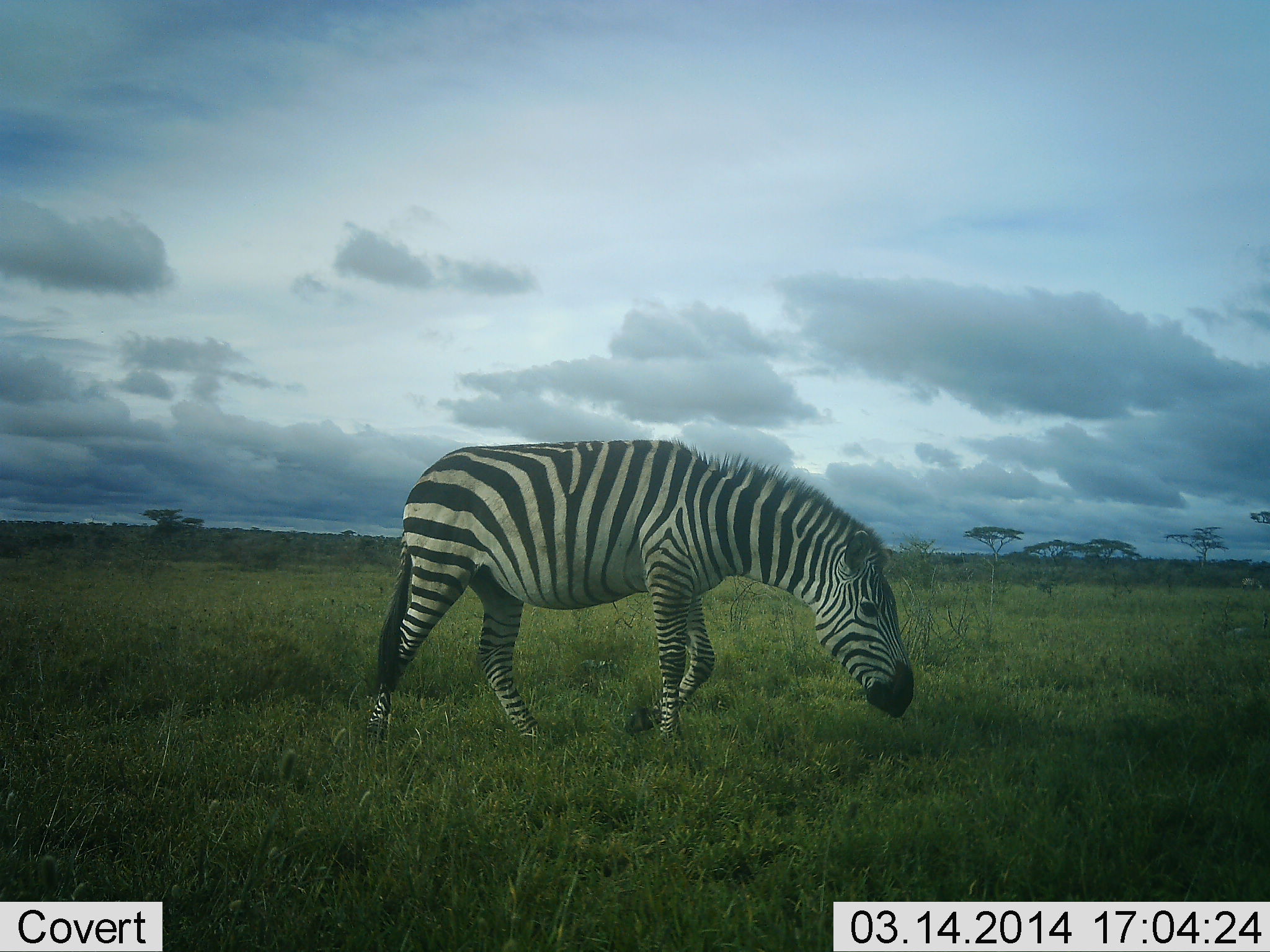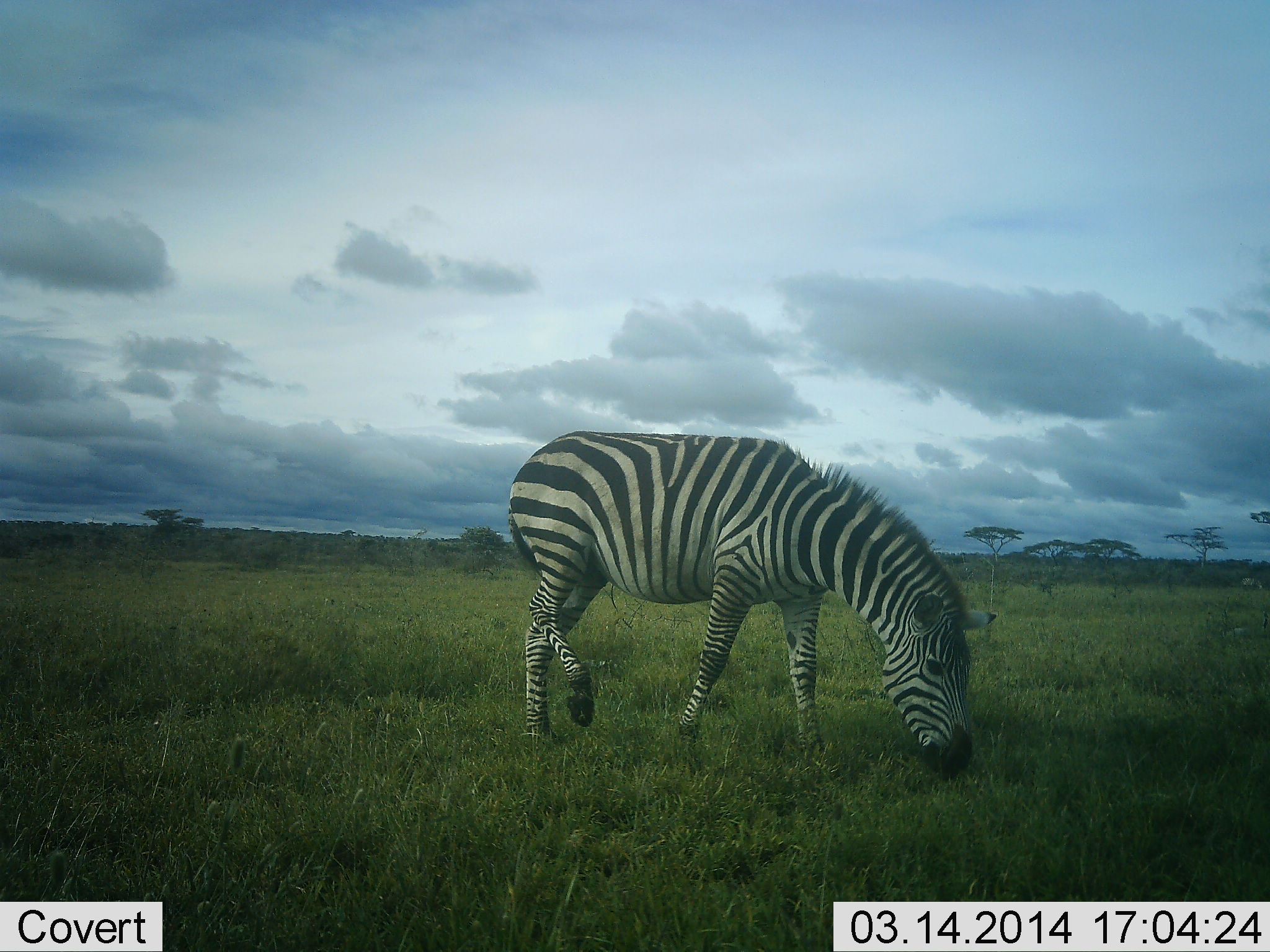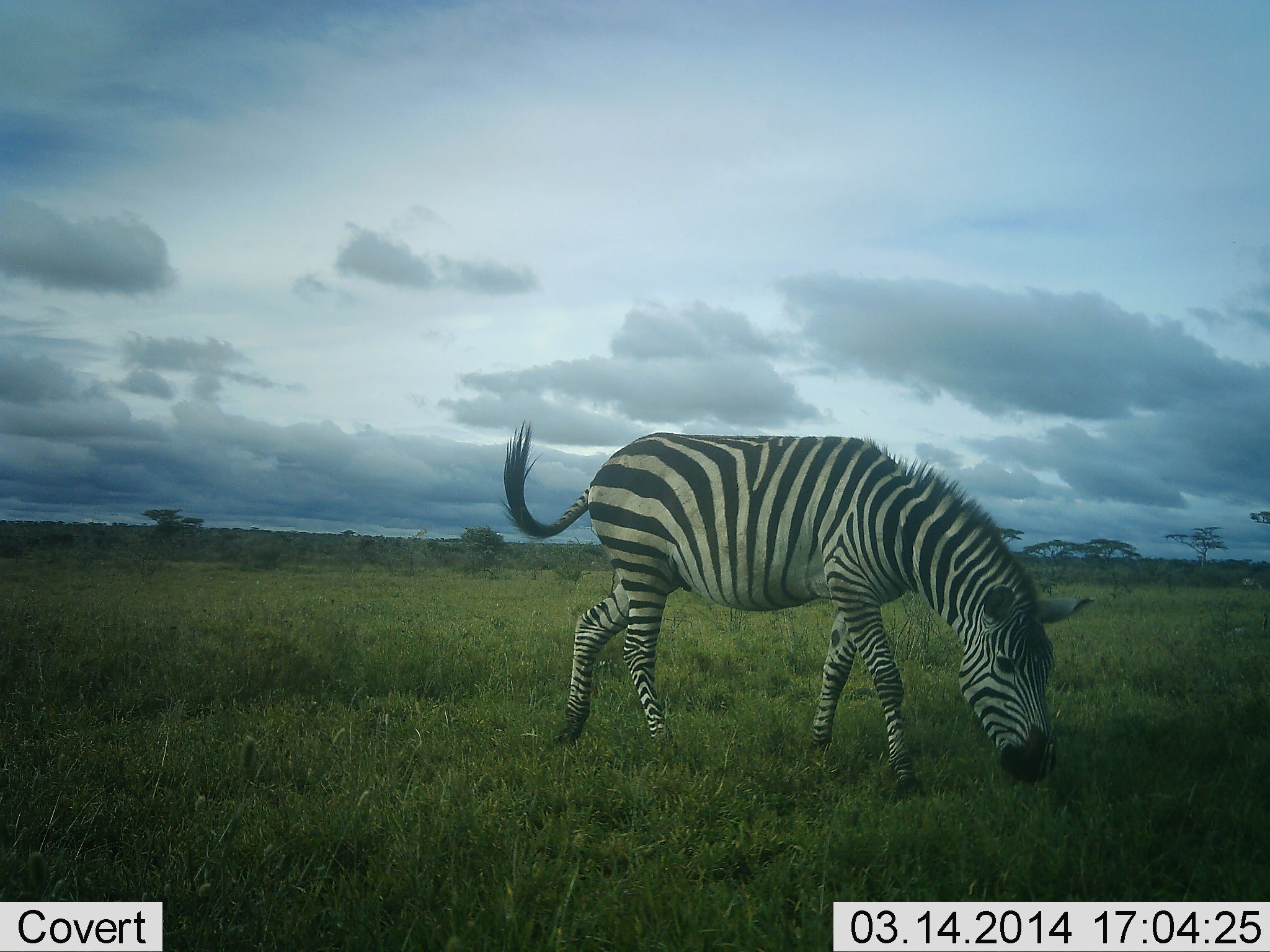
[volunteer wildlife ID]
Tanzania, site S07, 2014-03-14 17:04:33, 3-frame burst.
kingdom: Animalia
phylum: Chordata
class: Mammalia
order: Perissodactyla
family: Equidae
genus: Equus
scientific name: Equus quagga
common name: plains zebra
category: zebra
Zebra (plains zebra) (Equus quagga), count 1. Behavior (volunteer vote fractions): standing 18%, resting 0%, moving 27%, interacting 0%. Young present (vote fraction): 0%. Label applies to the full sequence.